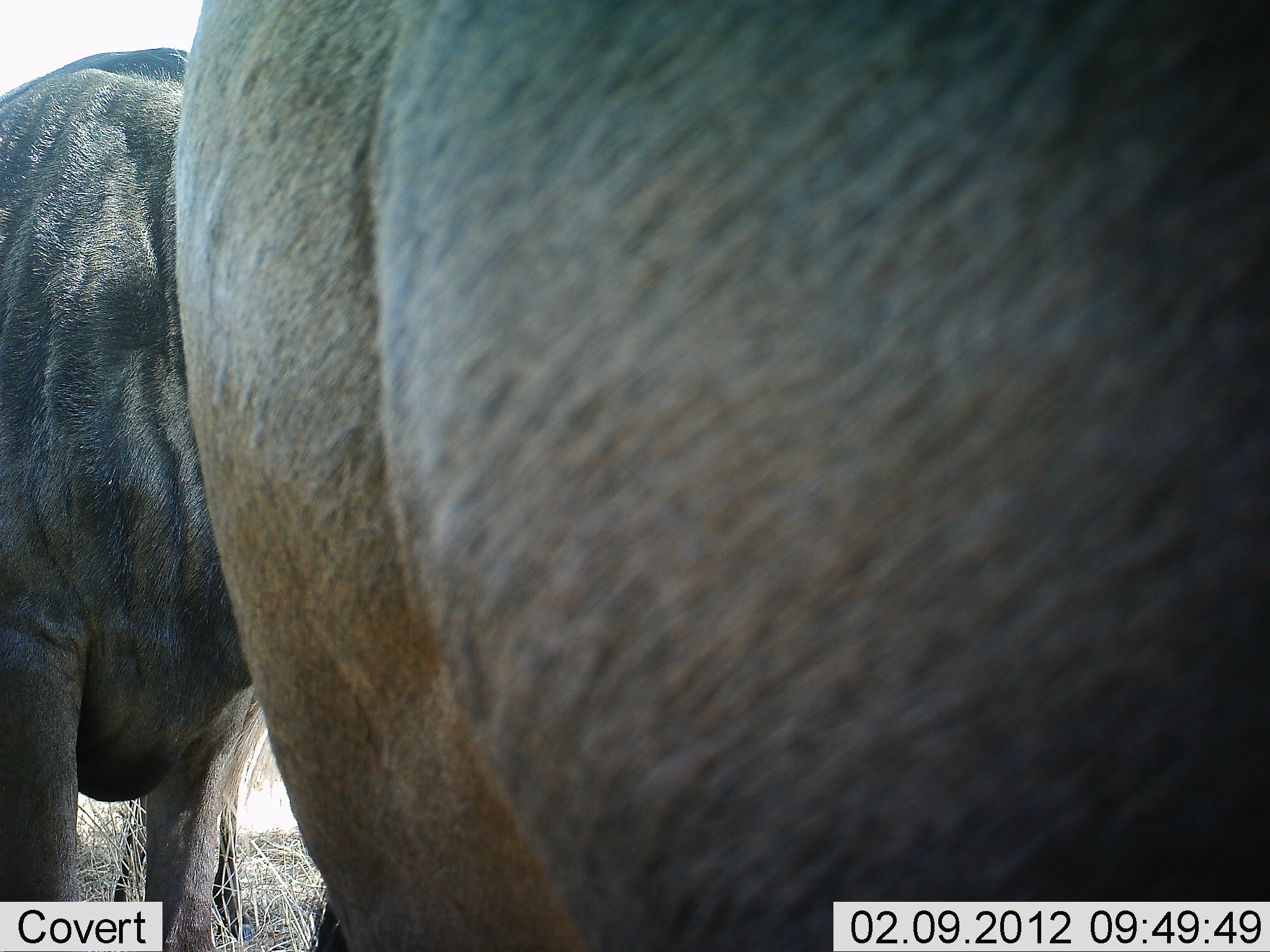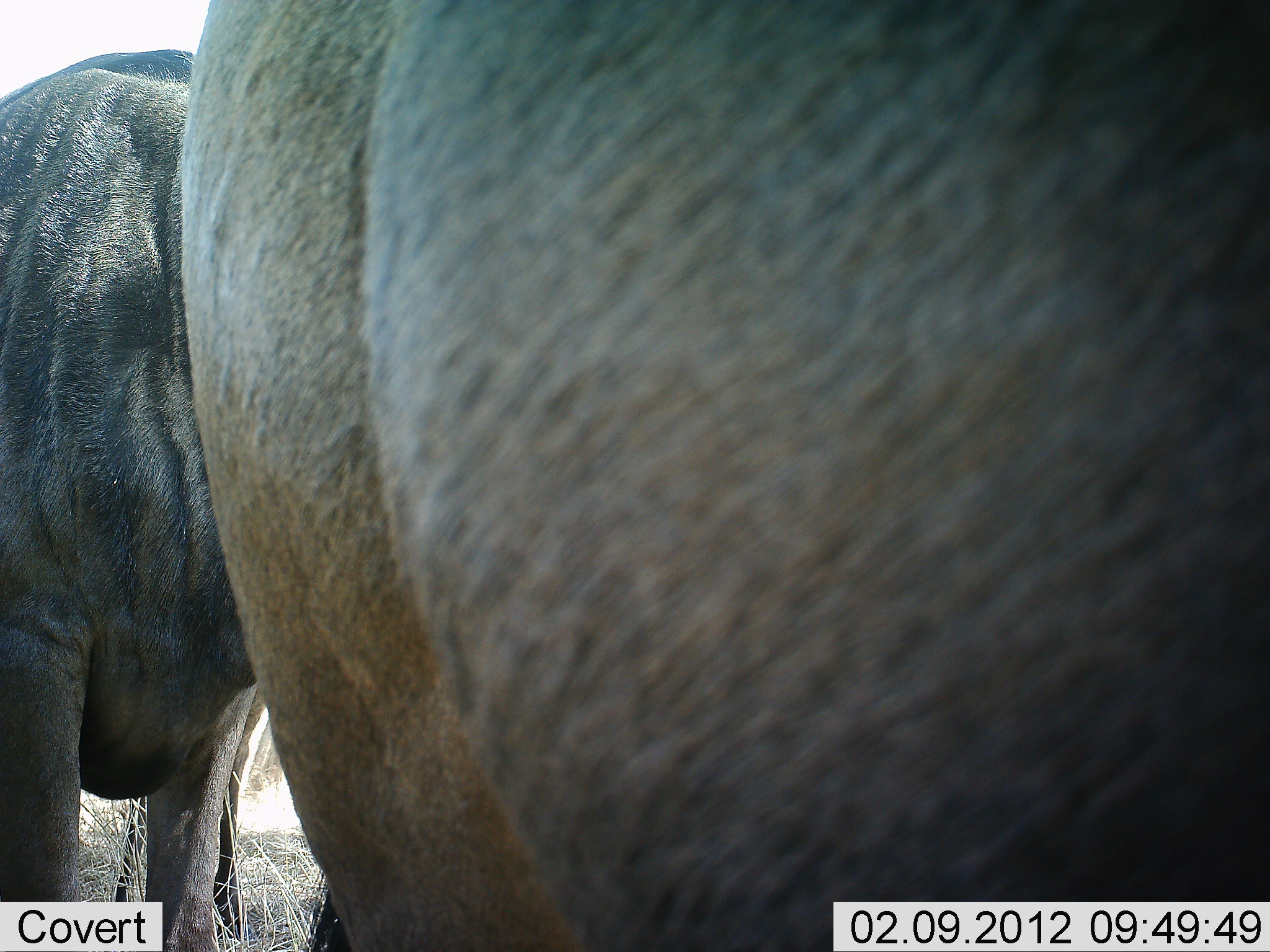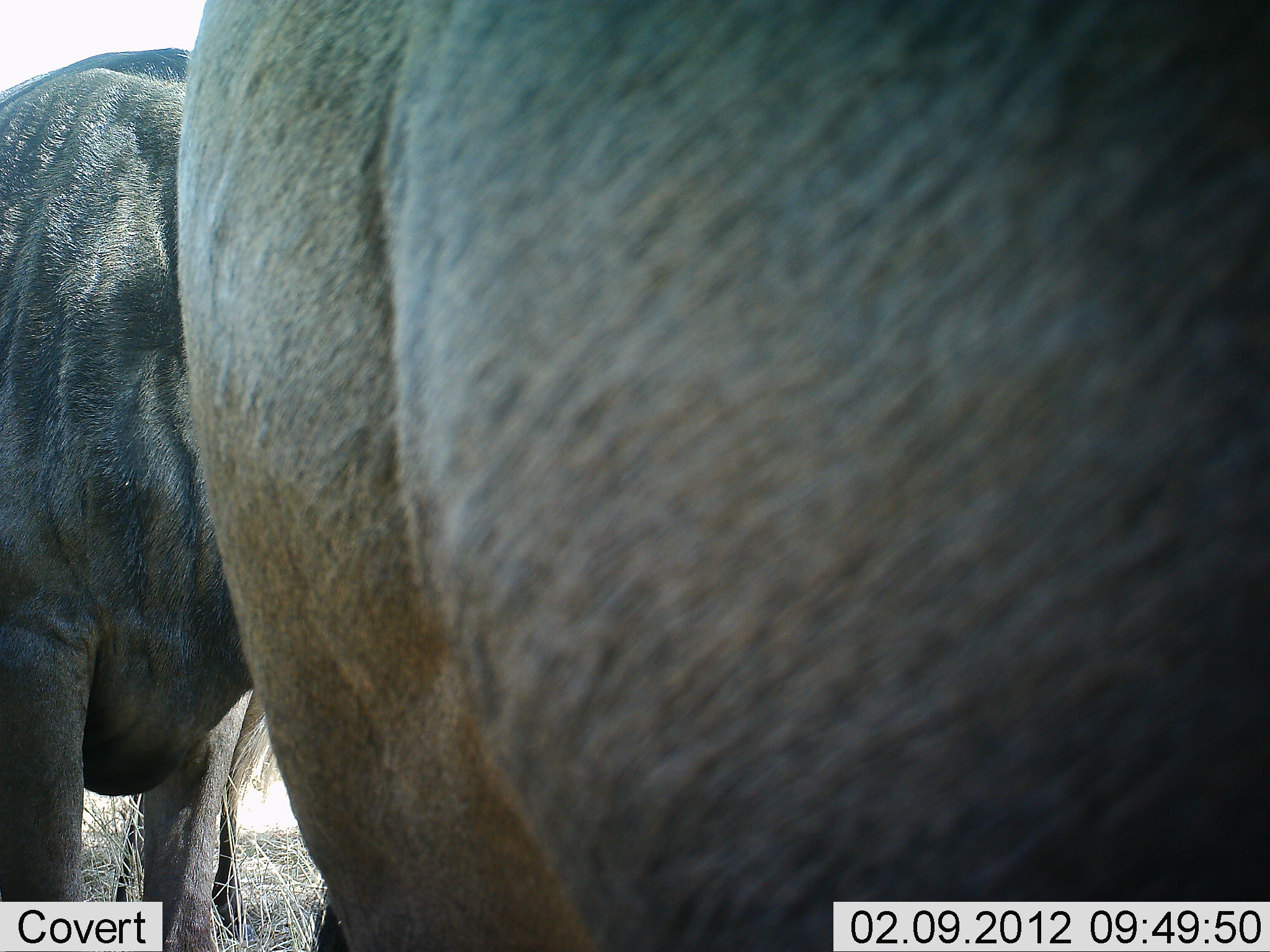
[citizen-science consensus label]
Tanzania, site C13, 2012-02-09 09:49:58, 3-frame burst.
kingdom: Animalia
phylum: Chordata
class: Mammalia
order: Artiodactyla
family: Bovidae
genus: Connochaetes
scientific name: Connochaetes taurinus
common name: blue wildebeest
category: wildebeest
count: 2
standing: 95%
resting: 0%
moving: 0%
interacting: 0%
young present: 0%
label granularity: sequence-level